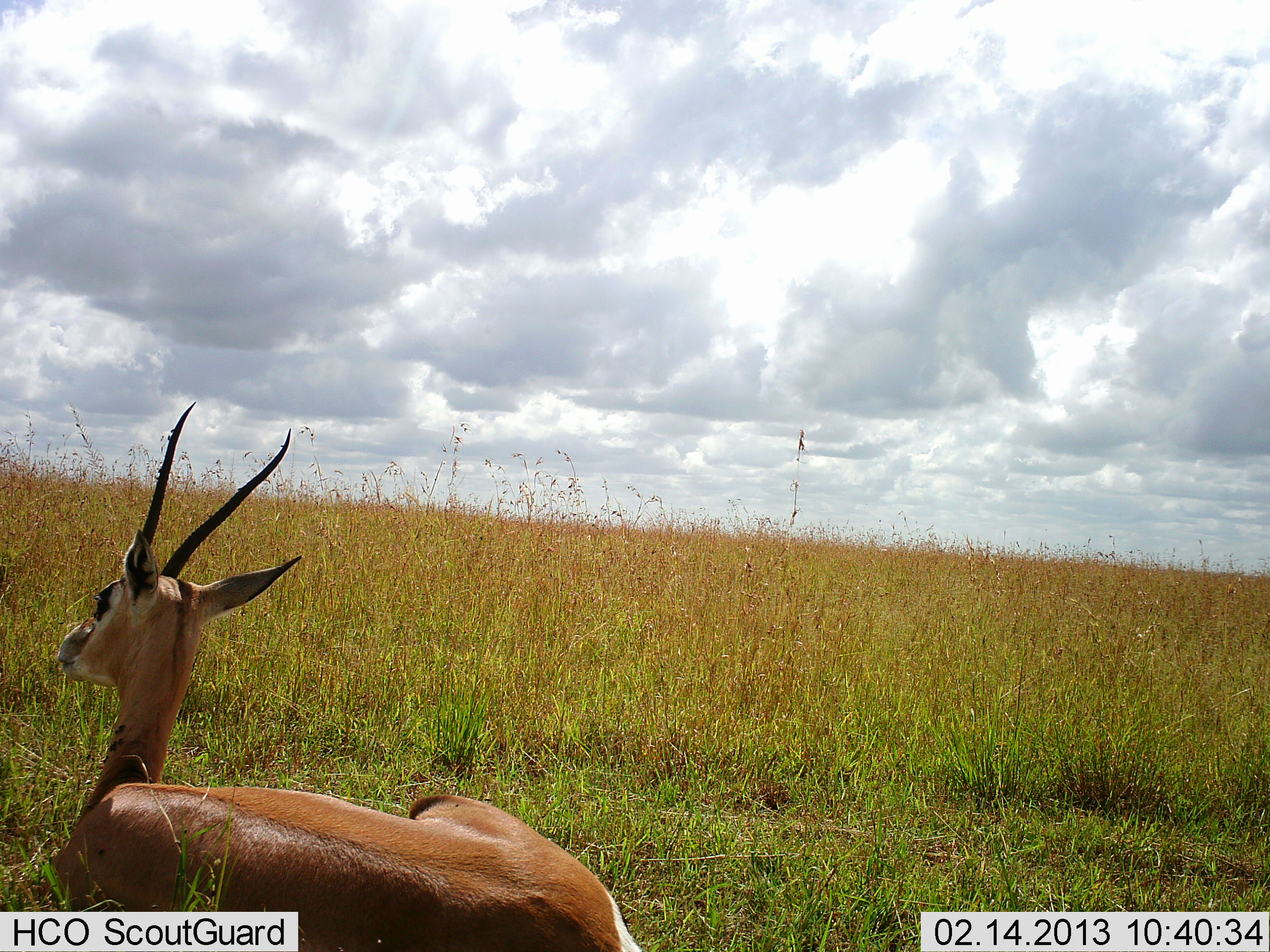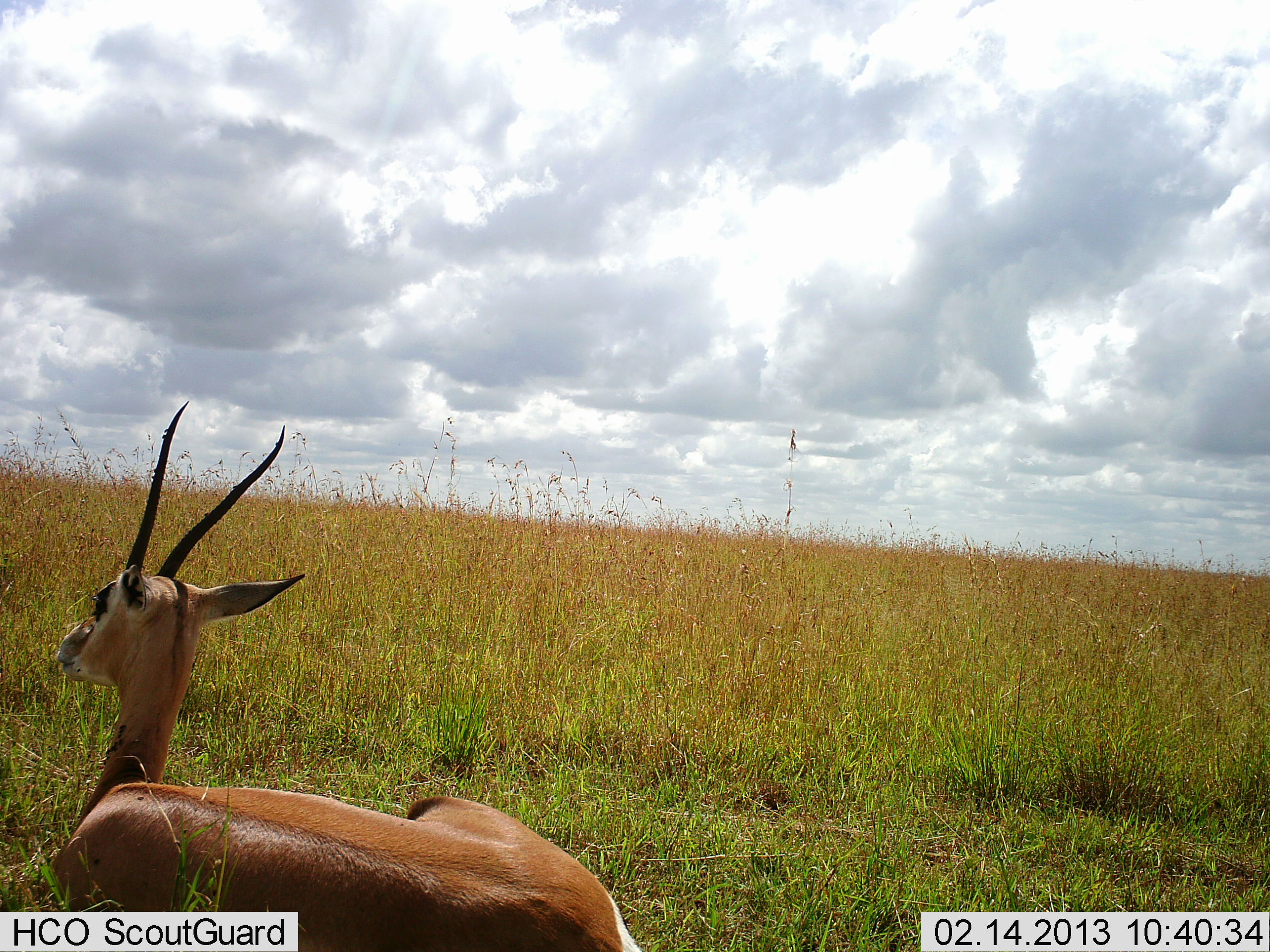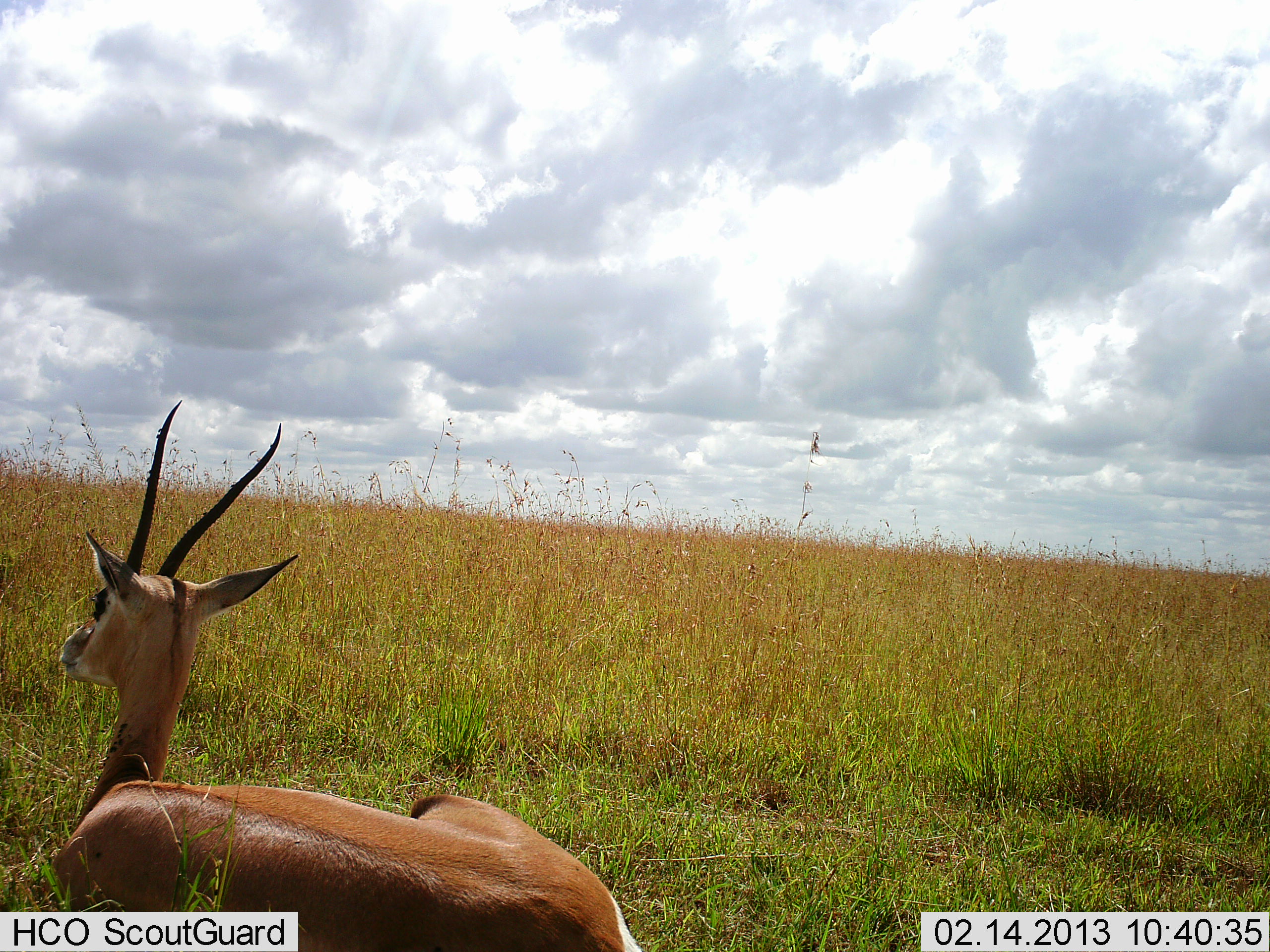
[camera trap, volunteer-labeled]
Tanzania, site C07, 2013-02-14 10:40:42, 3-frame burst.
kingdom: Animalia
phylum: Chordata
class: Mammalia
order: Artiodactyla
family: Bovidae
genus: Nanger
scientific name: Nanger granti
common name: grant's gazelle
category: gazellegrants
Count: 1.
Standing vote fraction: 0%.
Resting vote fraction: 100%.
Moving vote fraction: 0%.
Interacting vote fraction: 0%.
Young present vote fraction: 0%.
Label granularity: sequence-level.